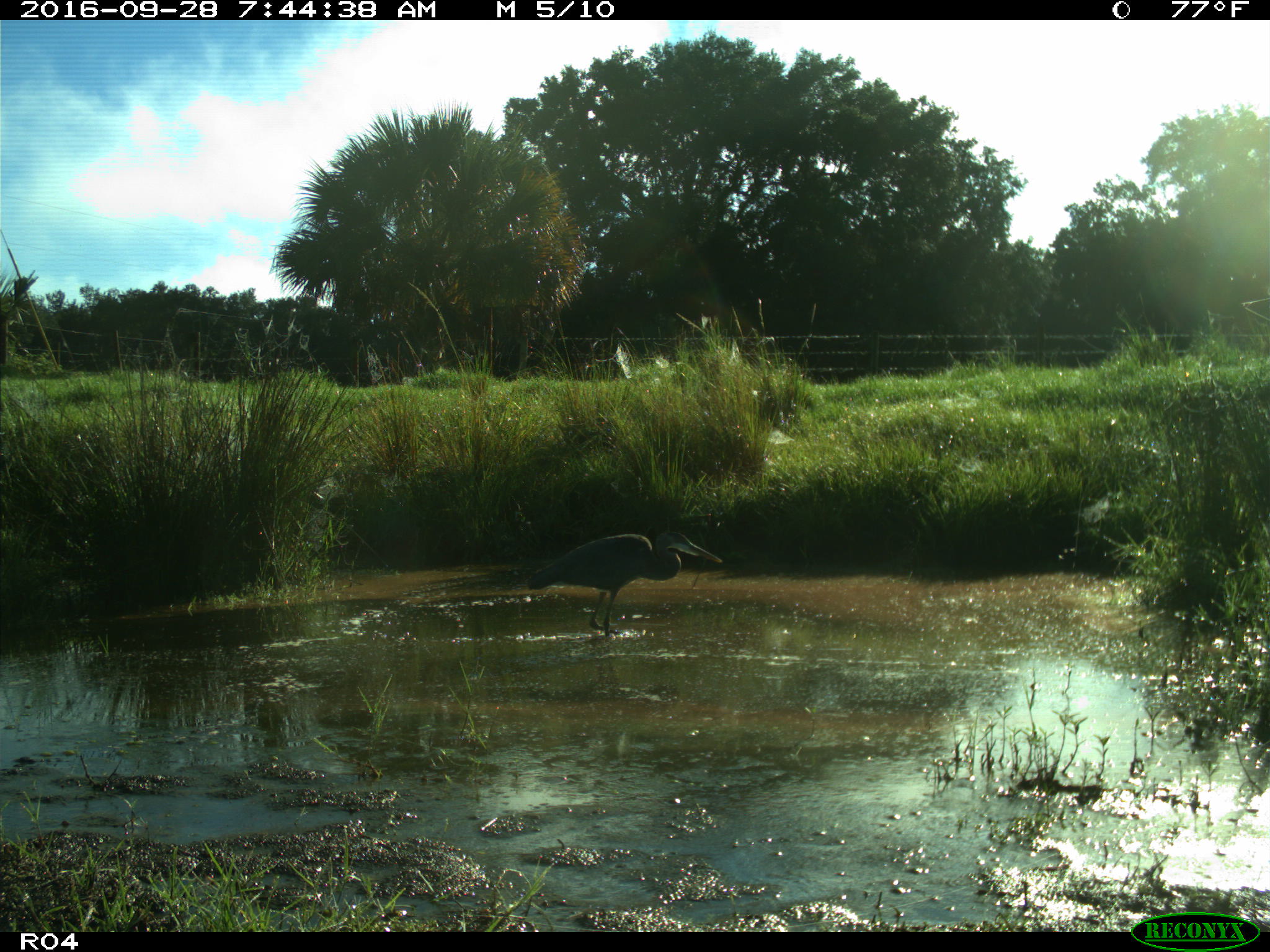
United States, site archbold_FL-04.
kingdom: Animalia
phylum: Chordata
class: Aves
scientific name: Aves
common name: birds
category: unidentified bird